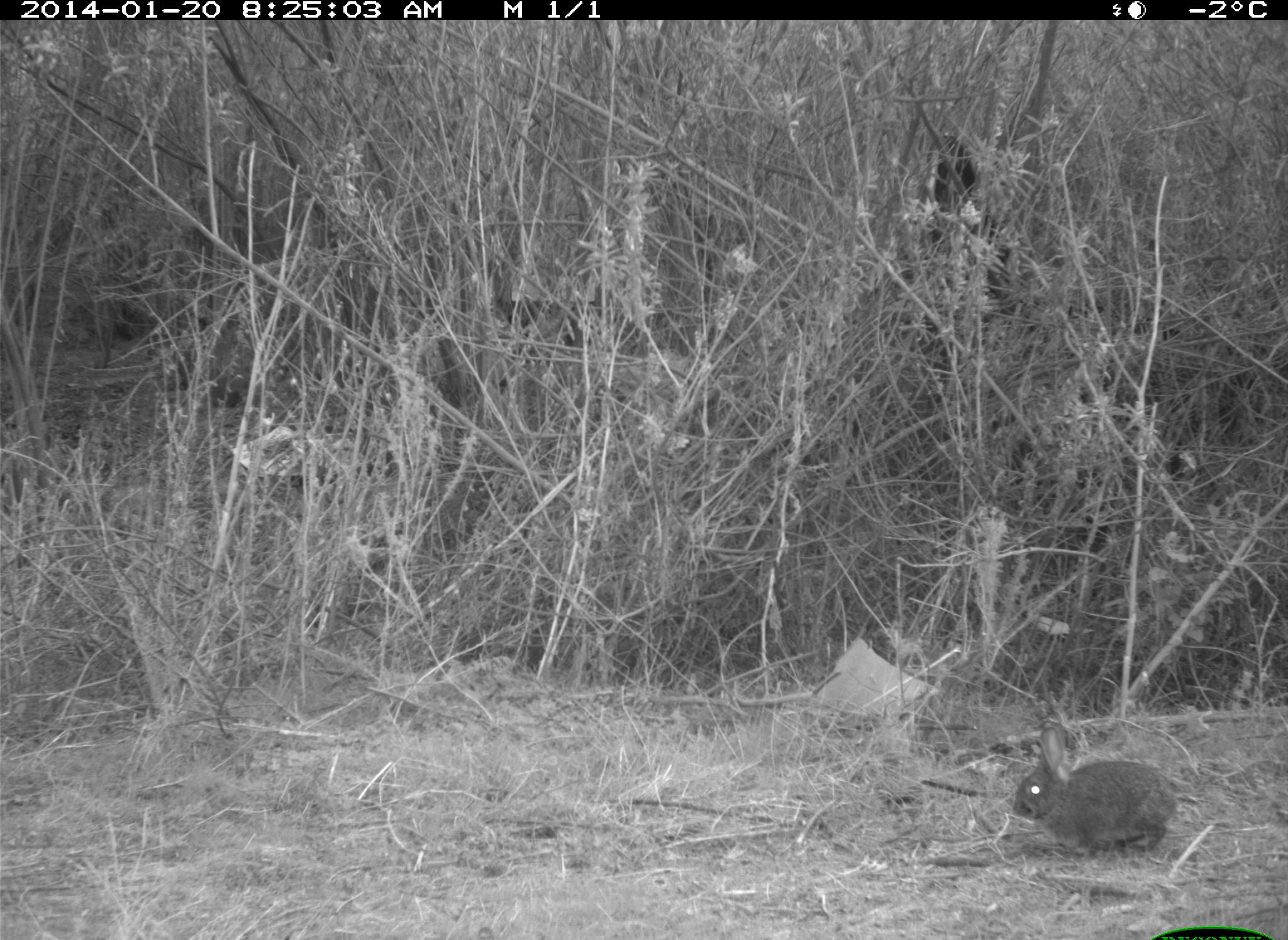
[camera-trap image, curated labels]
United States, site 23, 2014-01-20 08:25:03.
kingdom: Animalia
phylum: Chordata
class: Mammalia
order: Lagomorpha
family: Leporidae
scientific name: Leporidae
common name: rabbits and hares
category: rabbit